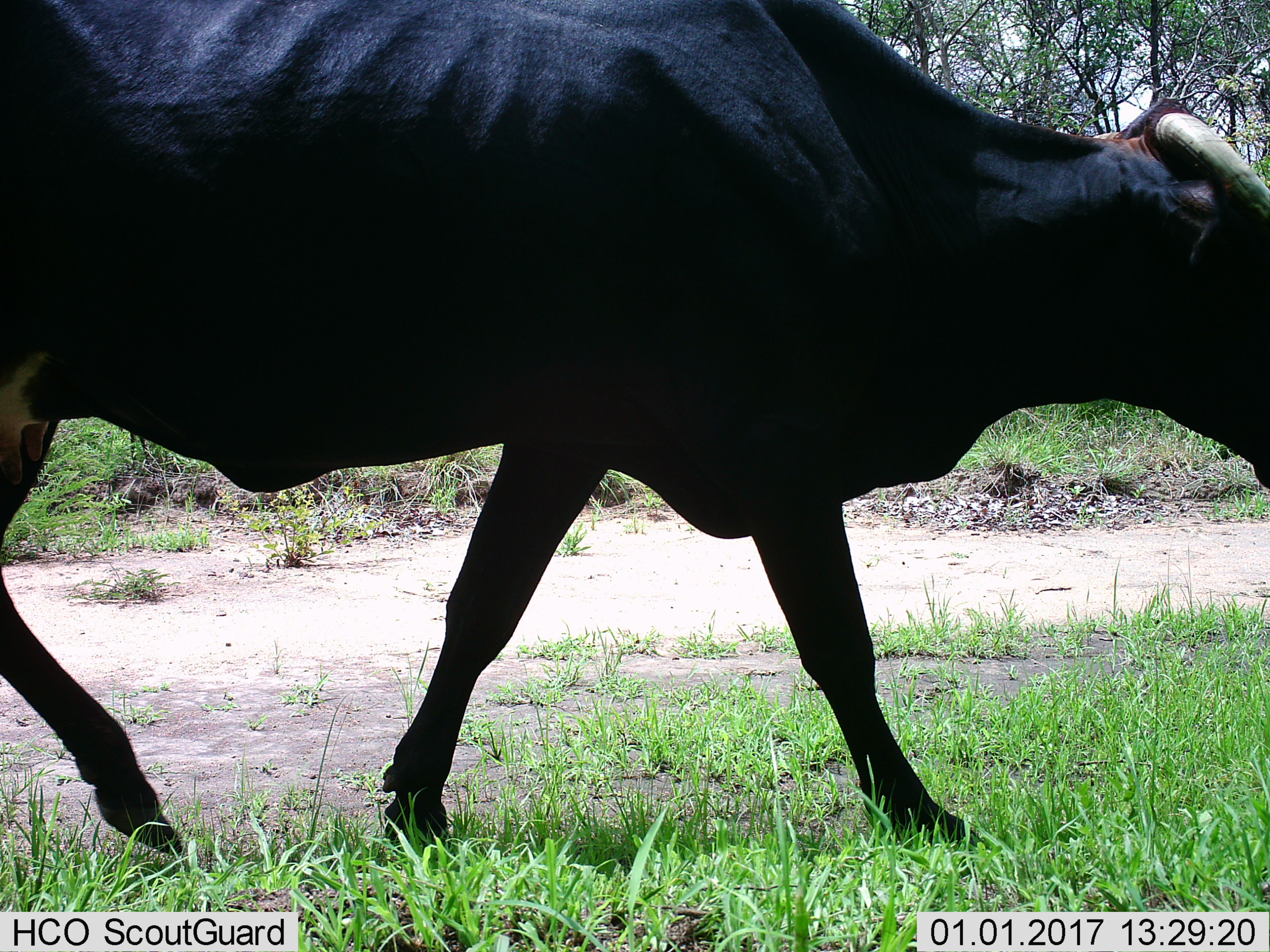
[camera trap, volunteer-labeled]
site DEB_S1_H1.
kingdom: Animalia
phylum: Chordata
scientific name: Vertebrata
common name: domestic animal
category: domesticanimal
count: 1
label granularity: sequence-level